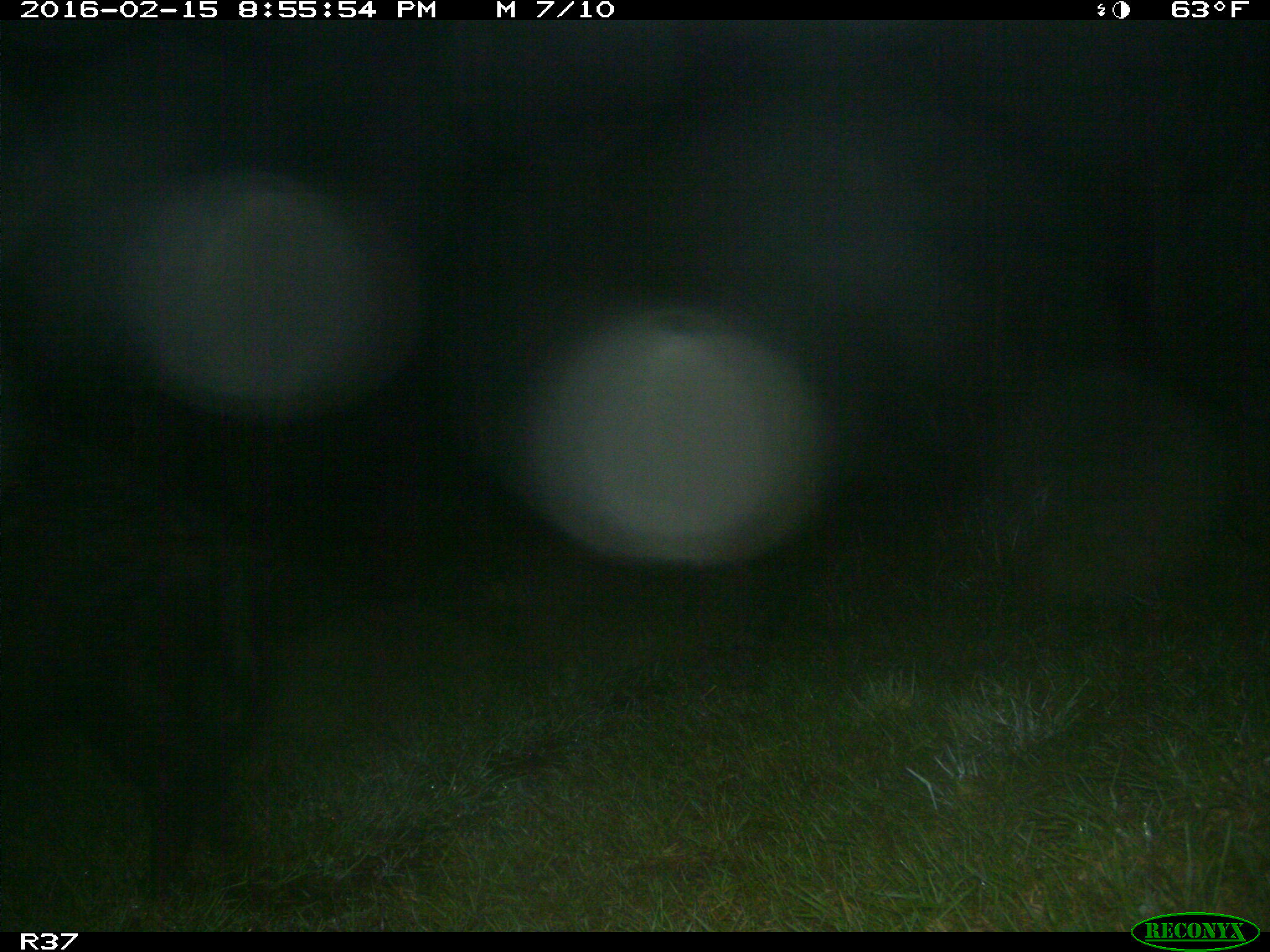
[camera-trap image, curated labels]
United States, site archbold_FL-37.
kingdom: Animalia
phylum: Chordata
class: Mammalia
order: Artiodactyla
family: Suidae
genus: Sus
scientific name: Sus scrofa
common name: wild boar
Sus scrofa (wild boar).